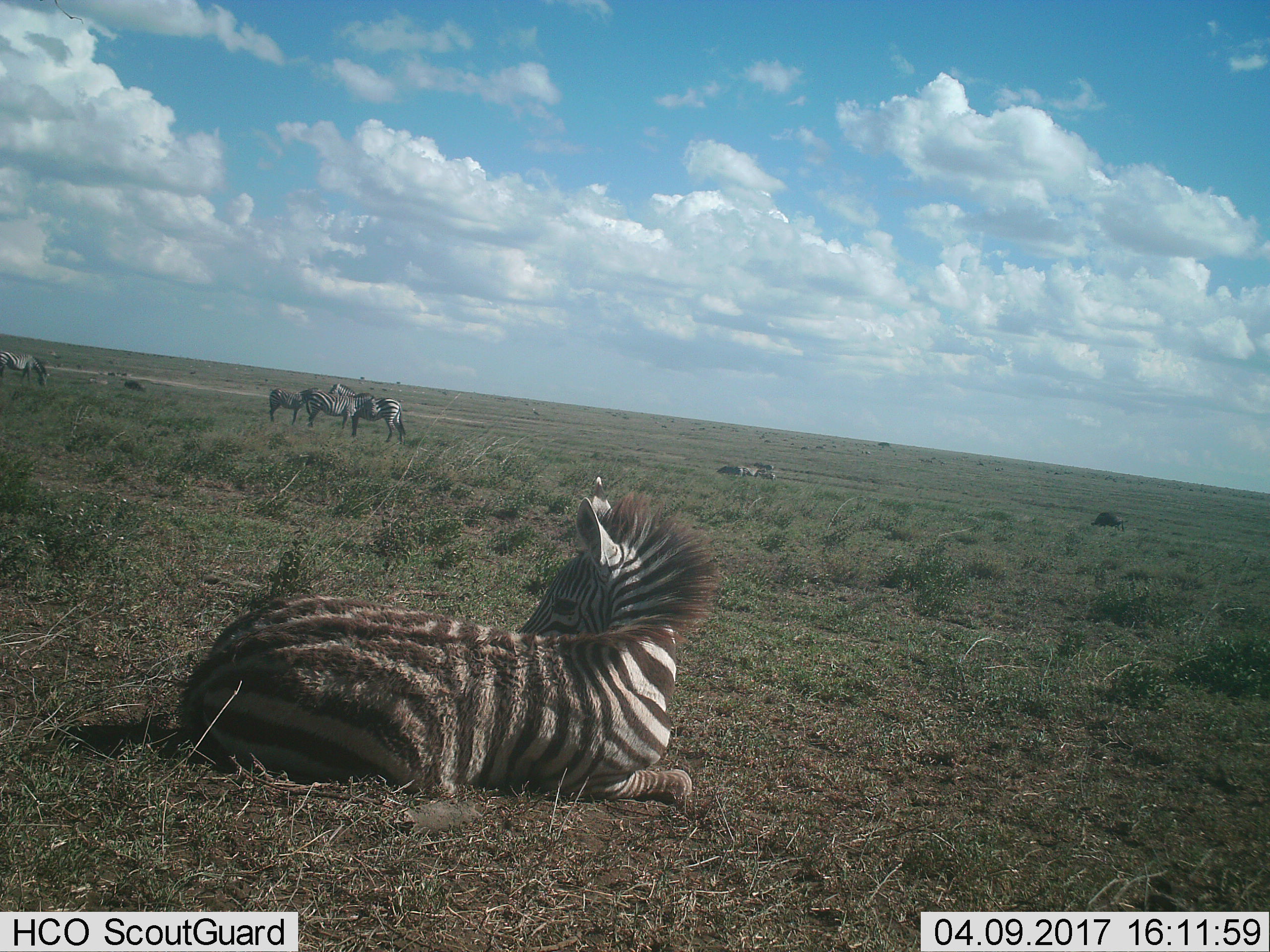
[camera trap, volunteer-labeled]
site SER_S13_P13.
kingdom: Animalia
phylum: Chordata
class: Mammalia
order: Perissodactyla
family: Equidae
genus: Equus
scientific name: Equus quagga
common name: plains zebra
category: zebraplains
Zebraplains (plains zebra) (Equus quagga), count 11-50. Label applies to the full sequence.